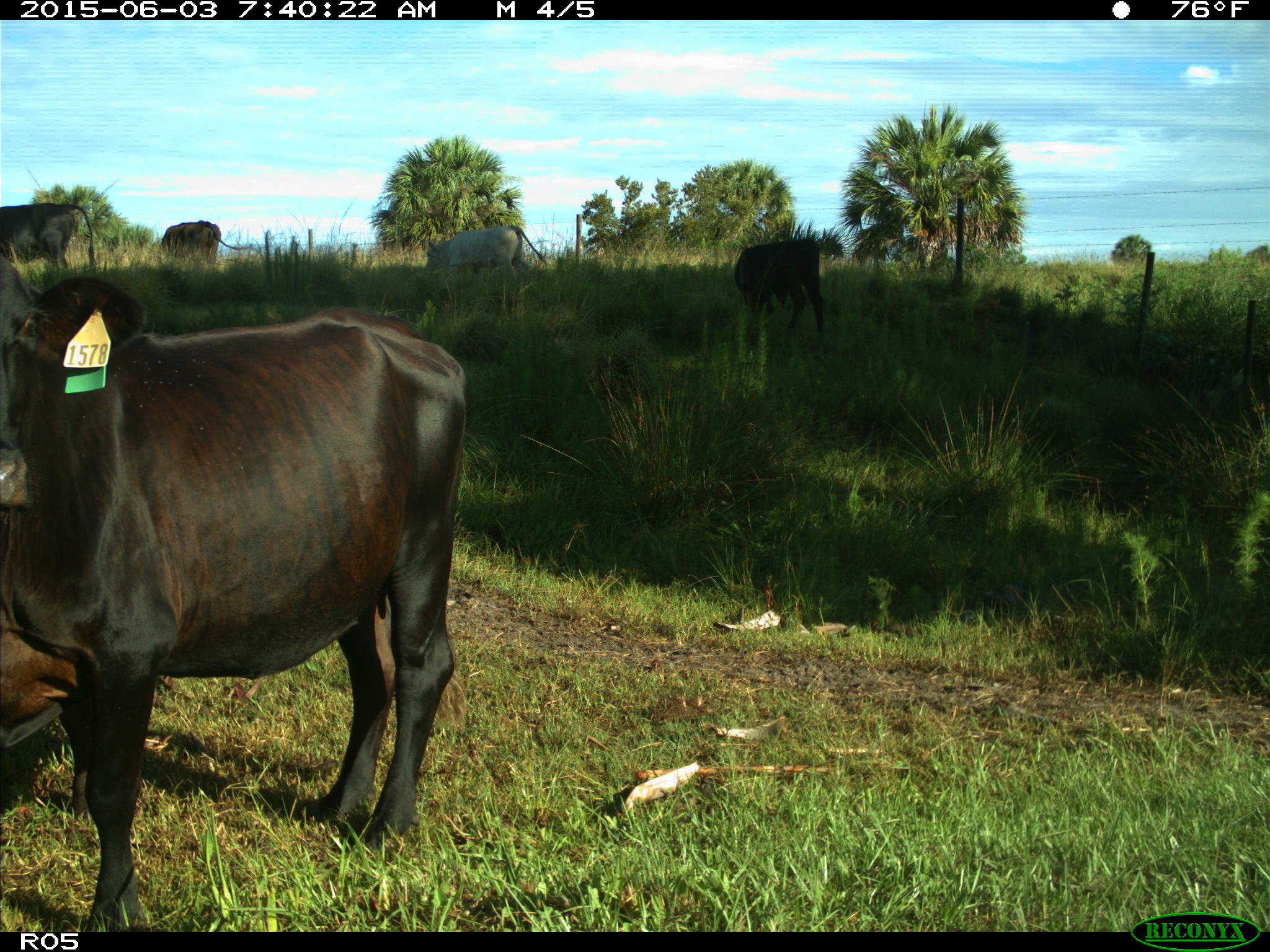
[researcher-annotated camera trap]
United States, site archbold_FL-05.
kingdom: Animalia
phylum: Chordata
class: Mammalia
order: Artiodactyla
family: Bovidae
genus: Bos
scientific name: Bos taurus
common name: domestic cow